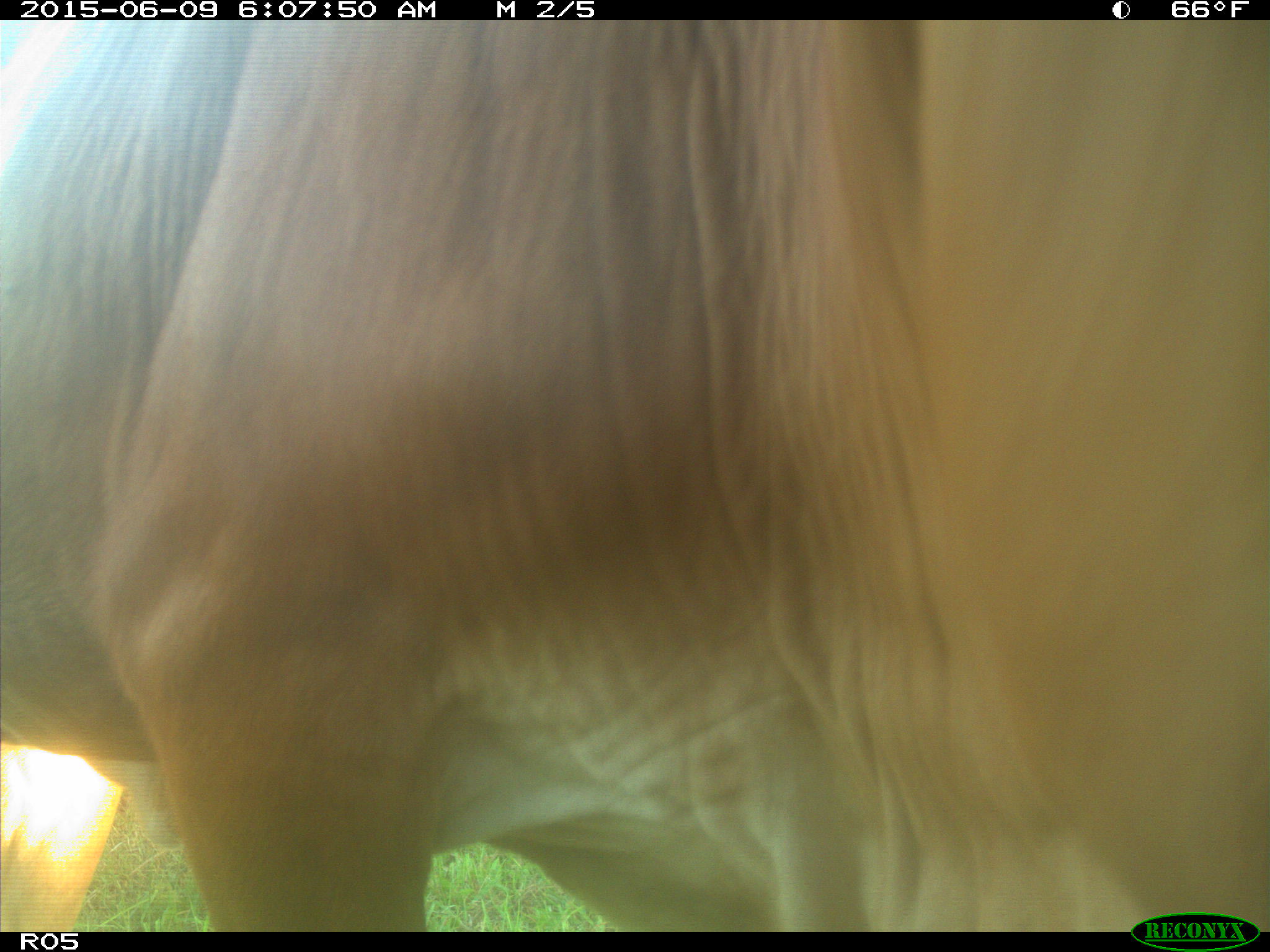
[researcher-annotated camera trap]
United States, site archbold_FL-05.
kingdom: Animalia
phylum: Chordata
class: Mammalia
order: Artiodactyla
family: Bovidae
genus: Bos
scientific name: Bos taurus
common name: domestic cow